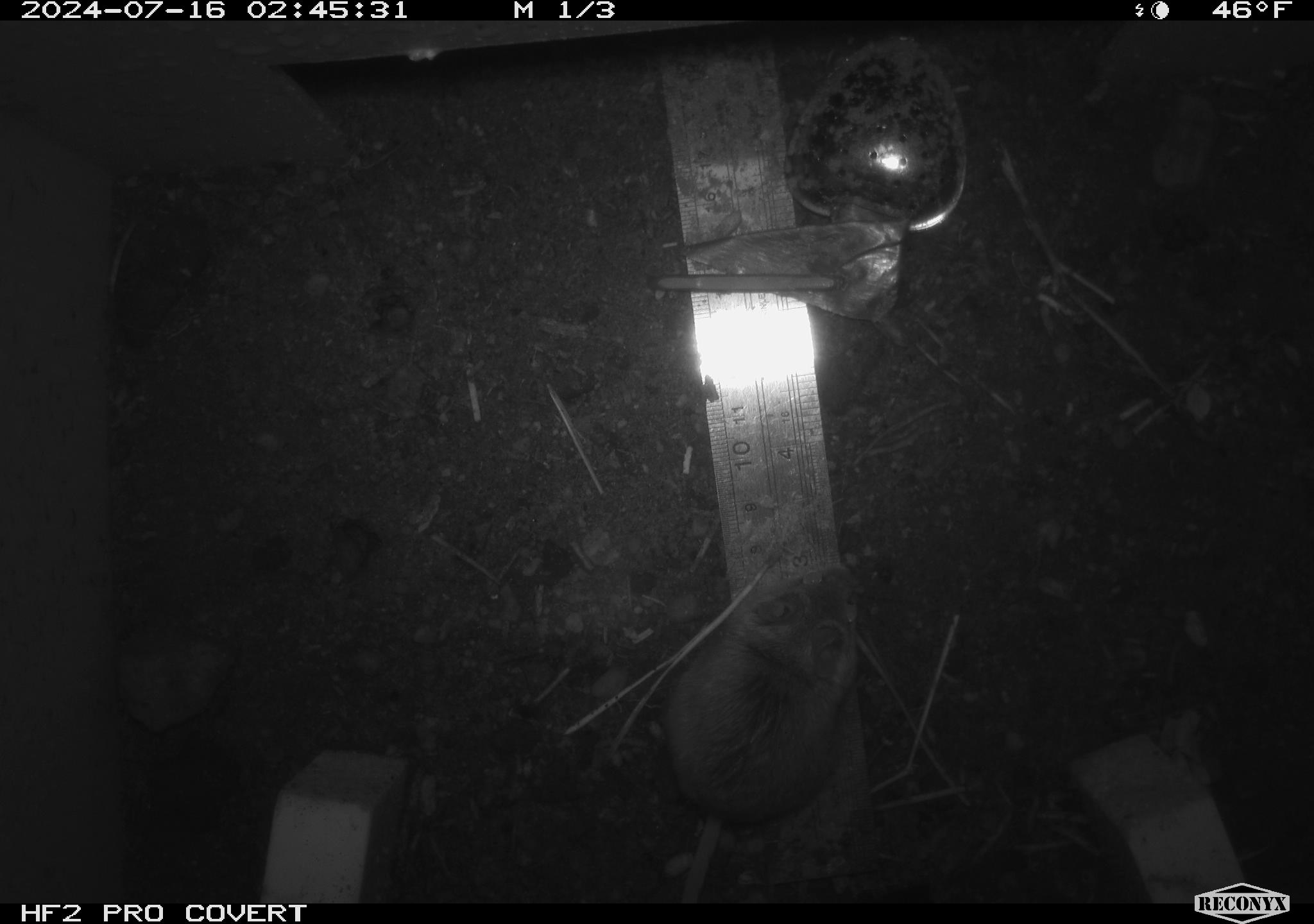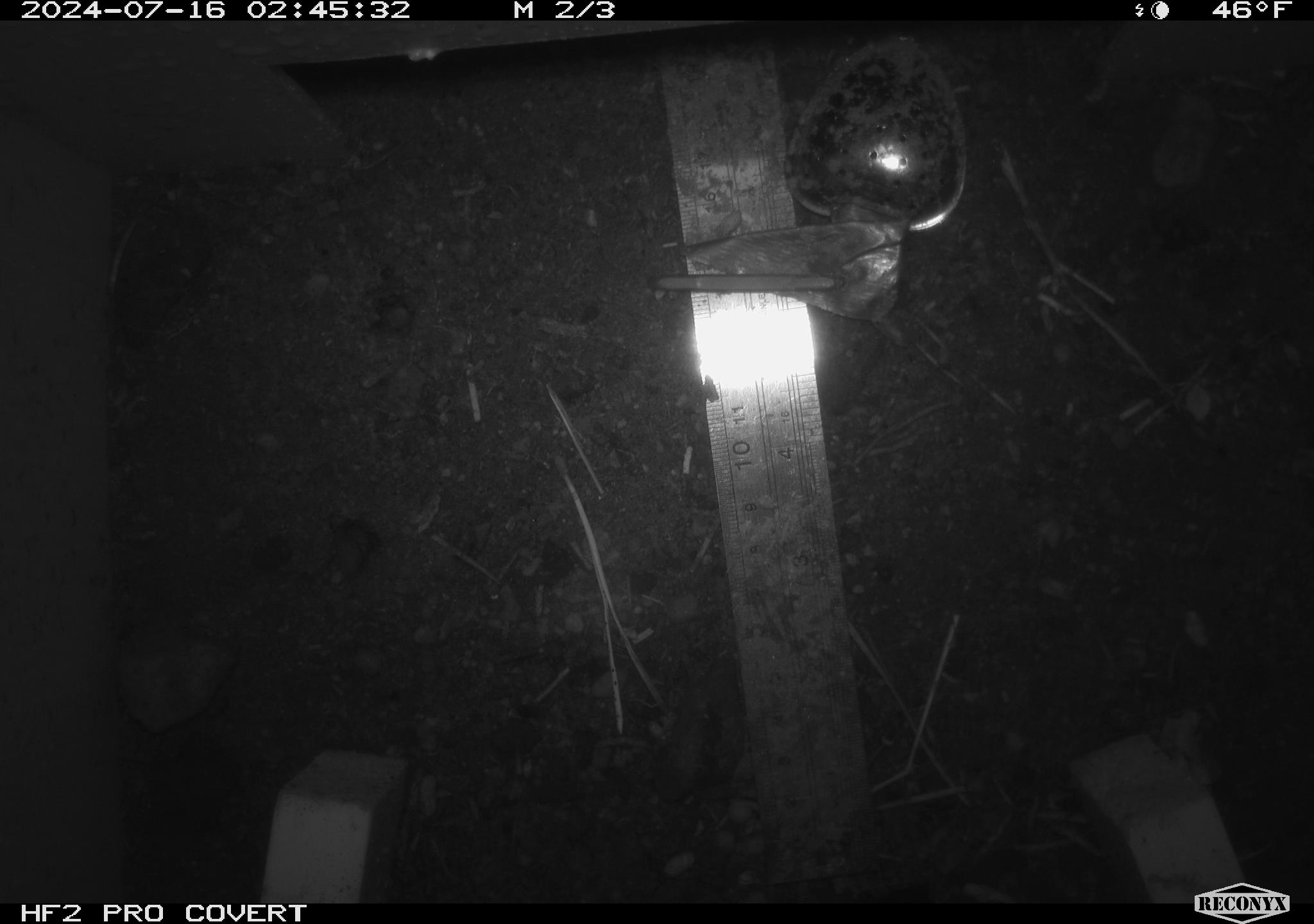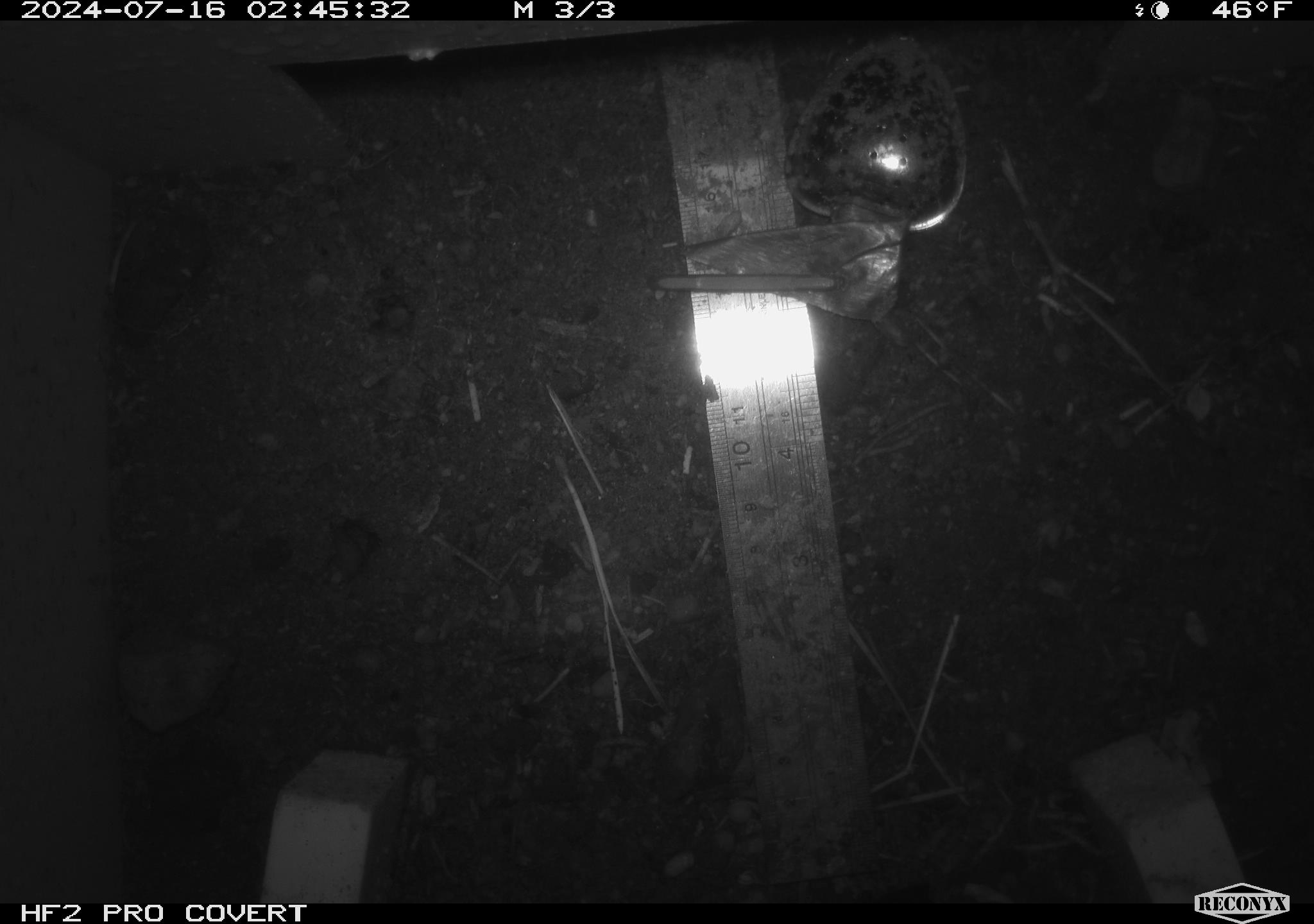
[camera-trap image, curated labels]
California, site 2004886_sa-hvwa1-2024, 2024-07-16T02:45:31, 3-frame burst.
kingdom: Animalia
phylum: Chordata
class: Mammalia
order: Rodentia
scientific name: Rodentia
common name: mouse species